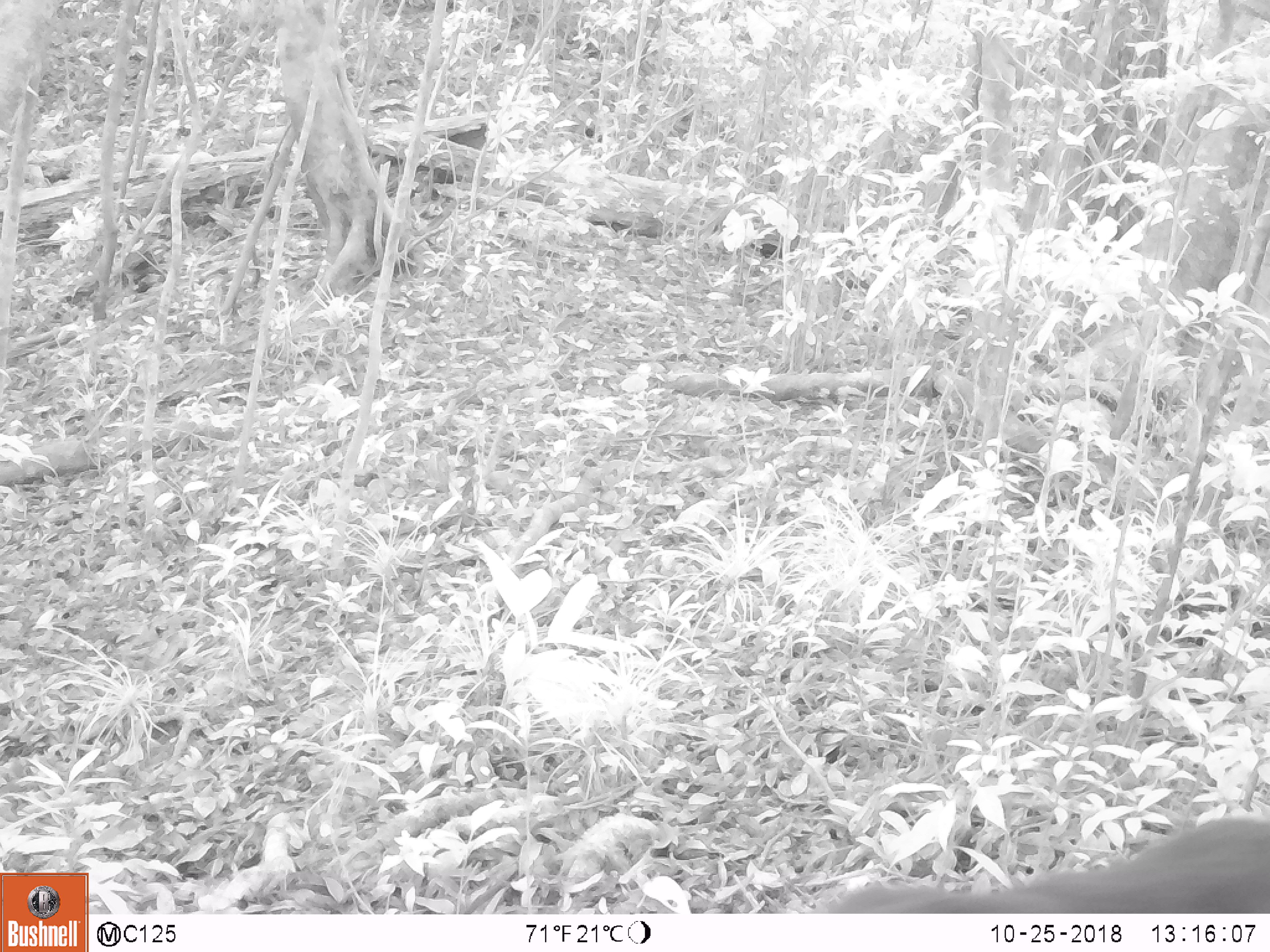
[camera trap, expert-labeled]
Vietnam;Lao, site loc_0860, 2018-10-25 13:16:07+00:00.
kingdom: Animalia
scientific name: Animalia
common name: animal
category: unidentified animal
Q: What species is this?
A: Unidentified animal (animal) (Animalia).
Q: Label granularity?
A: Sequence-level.